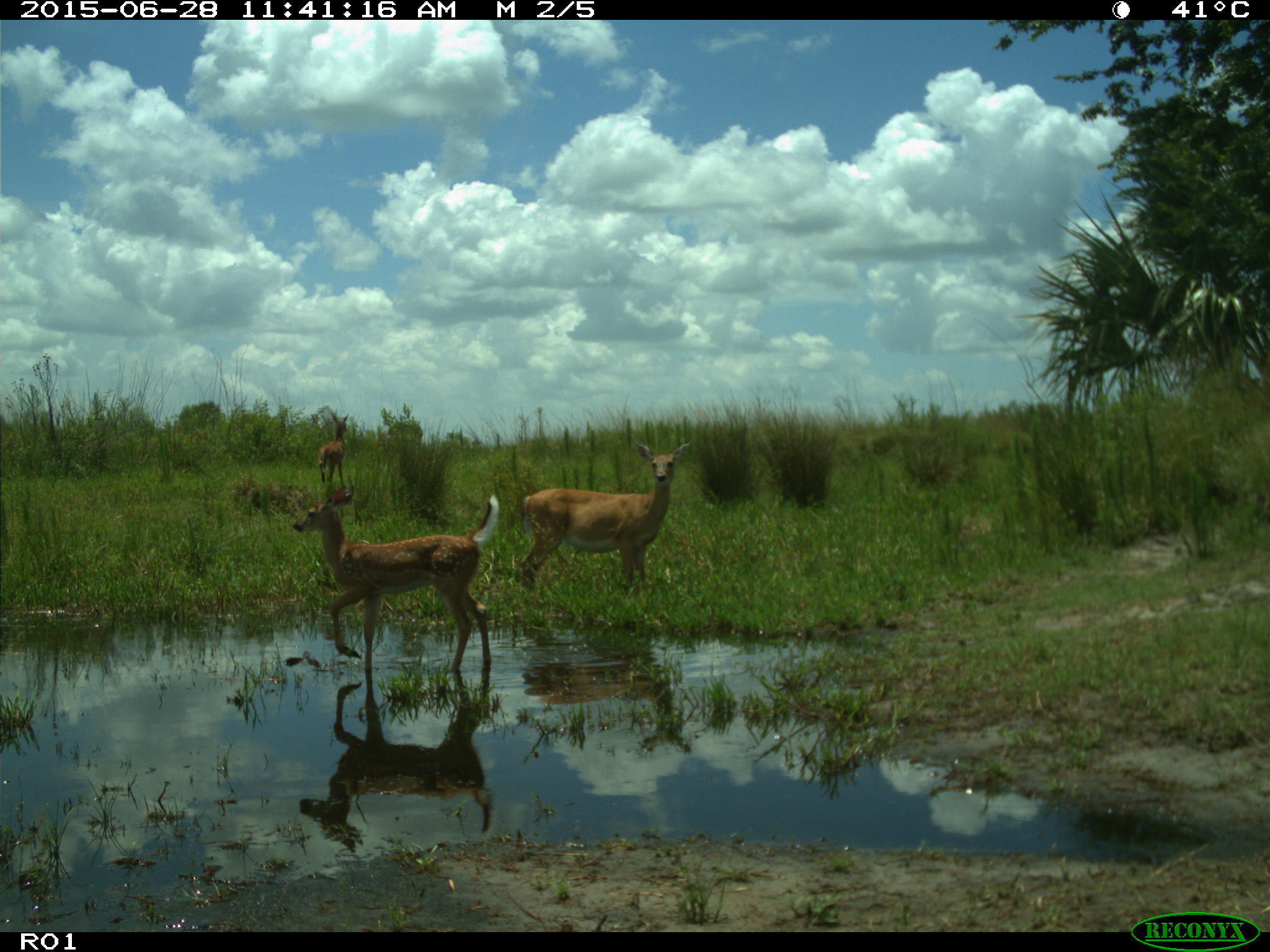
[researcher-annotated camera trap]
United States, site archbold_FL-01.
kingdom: Animalia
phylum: Chordata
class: Mammalia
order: Artiodactyla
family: Cervidae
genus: Odocoileus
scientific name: Odocoileus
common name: deer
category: unidentified deer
Unidentified deer (deer) (Odocoileus).